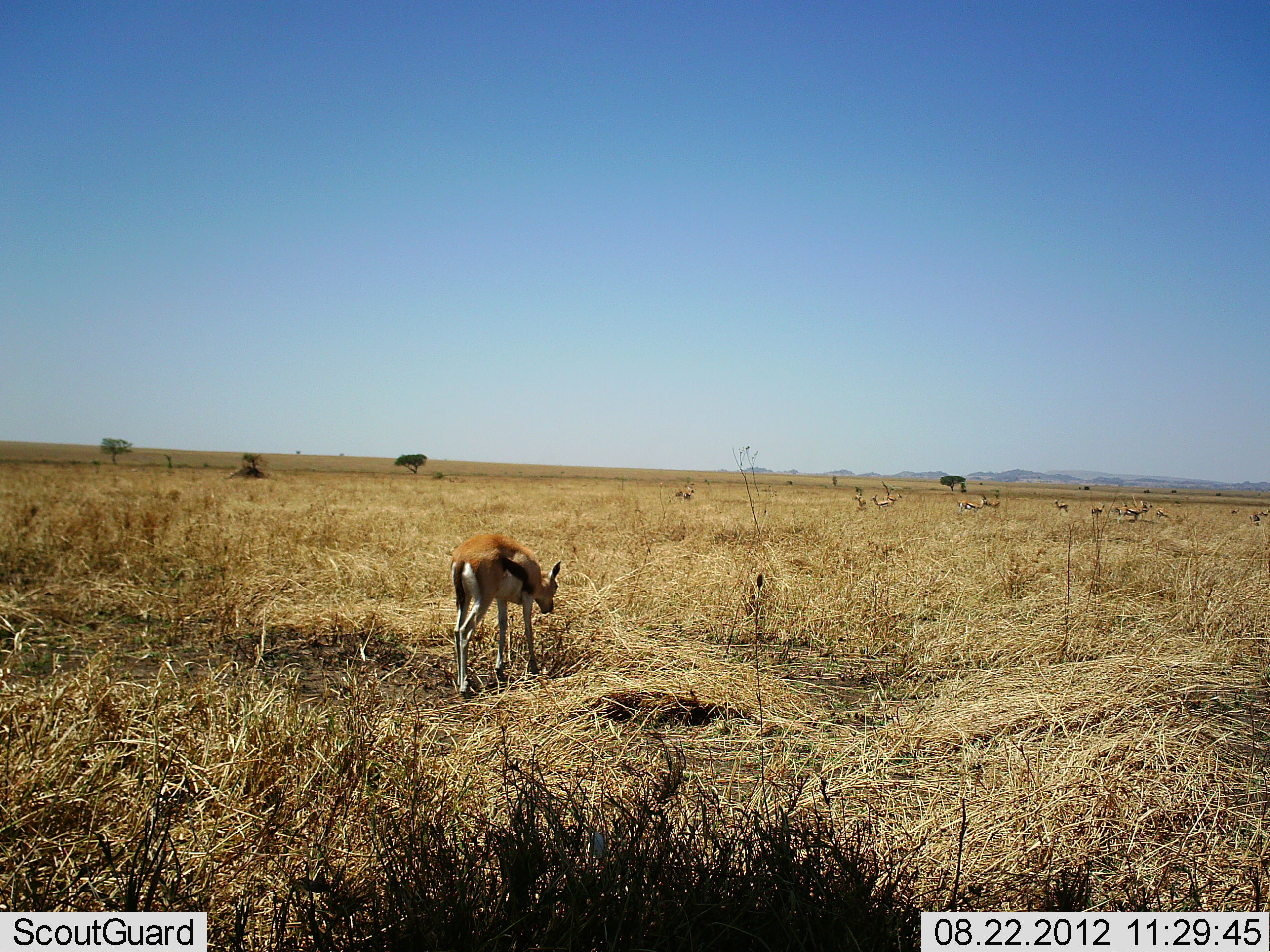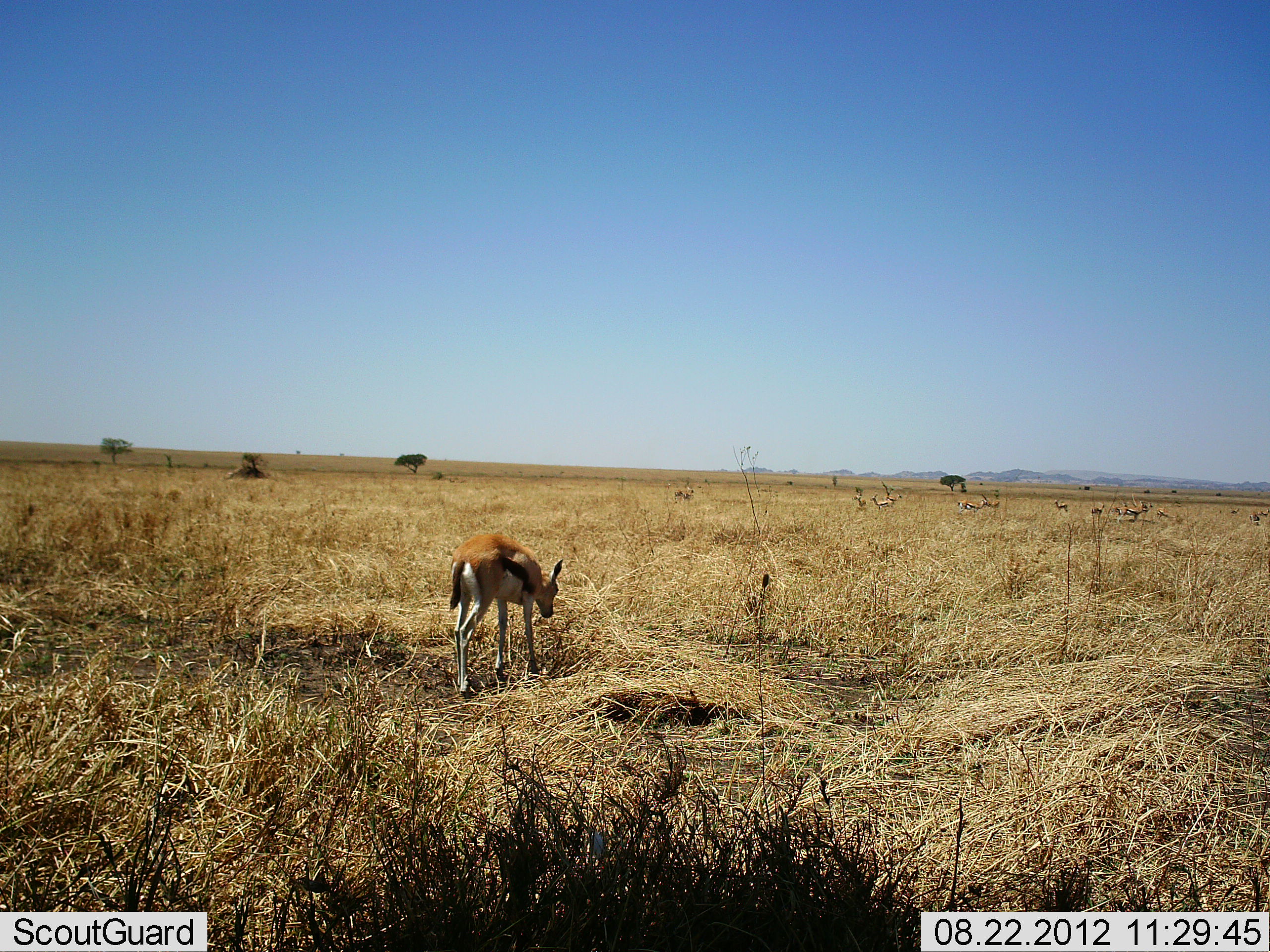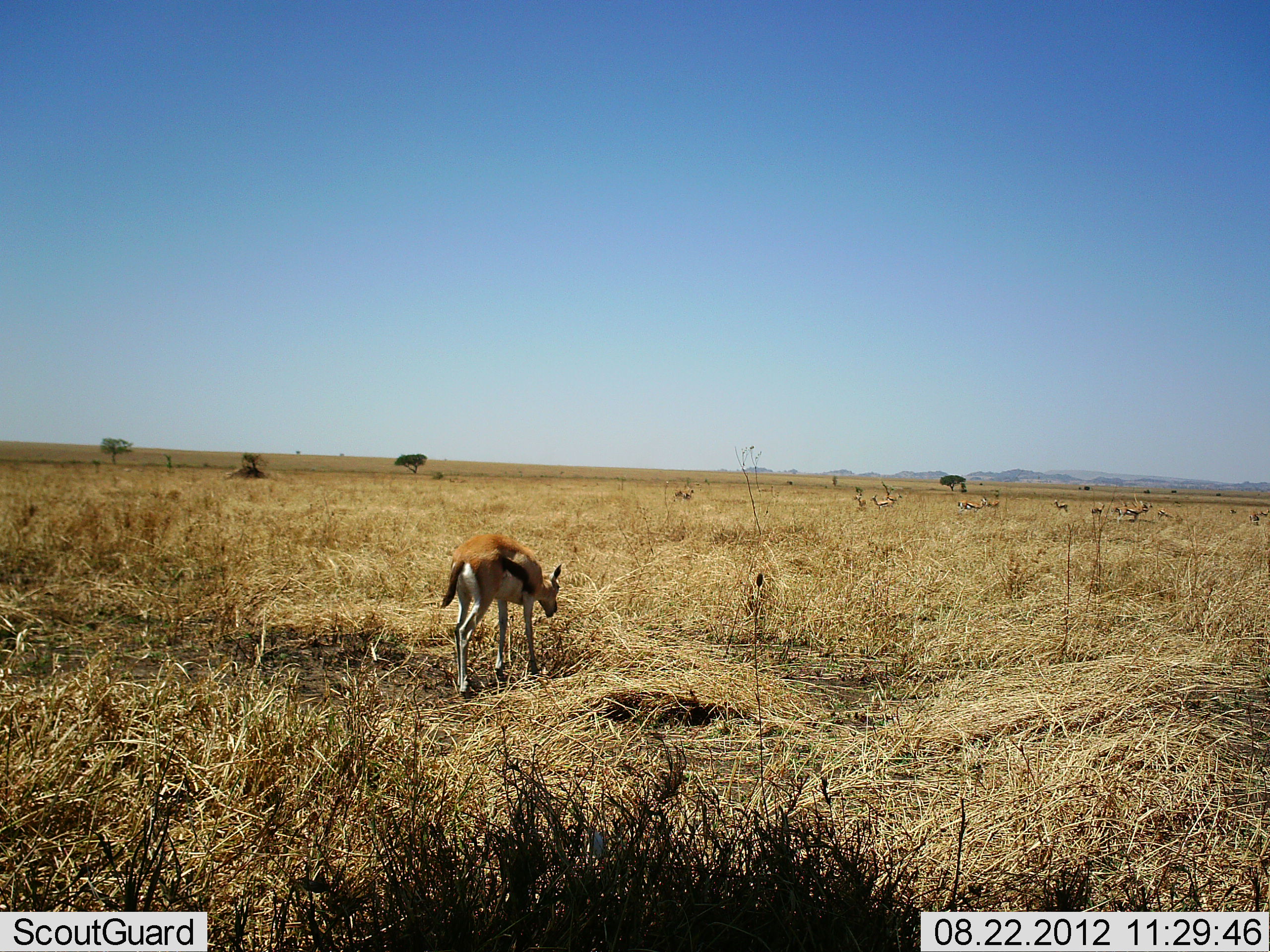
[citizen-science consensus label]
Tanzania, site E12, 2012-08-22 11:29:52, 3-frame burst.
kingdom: Animalia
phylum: Chordata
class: Mammalia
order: Artiodactyla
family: Bovidae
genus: Eudorcas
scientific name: Eudorcas thomsonii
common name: thomson's gazelle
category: gazellethomsons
Gazellethomsons (thomson's gazelle) (Eudorcas thomsonii), count 11-50. Behavior (volunteer vote fractions): standing 60%, resting 0%, moving 0%, interacting 0%. Young present (vote fraction): 10%. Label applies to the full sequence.